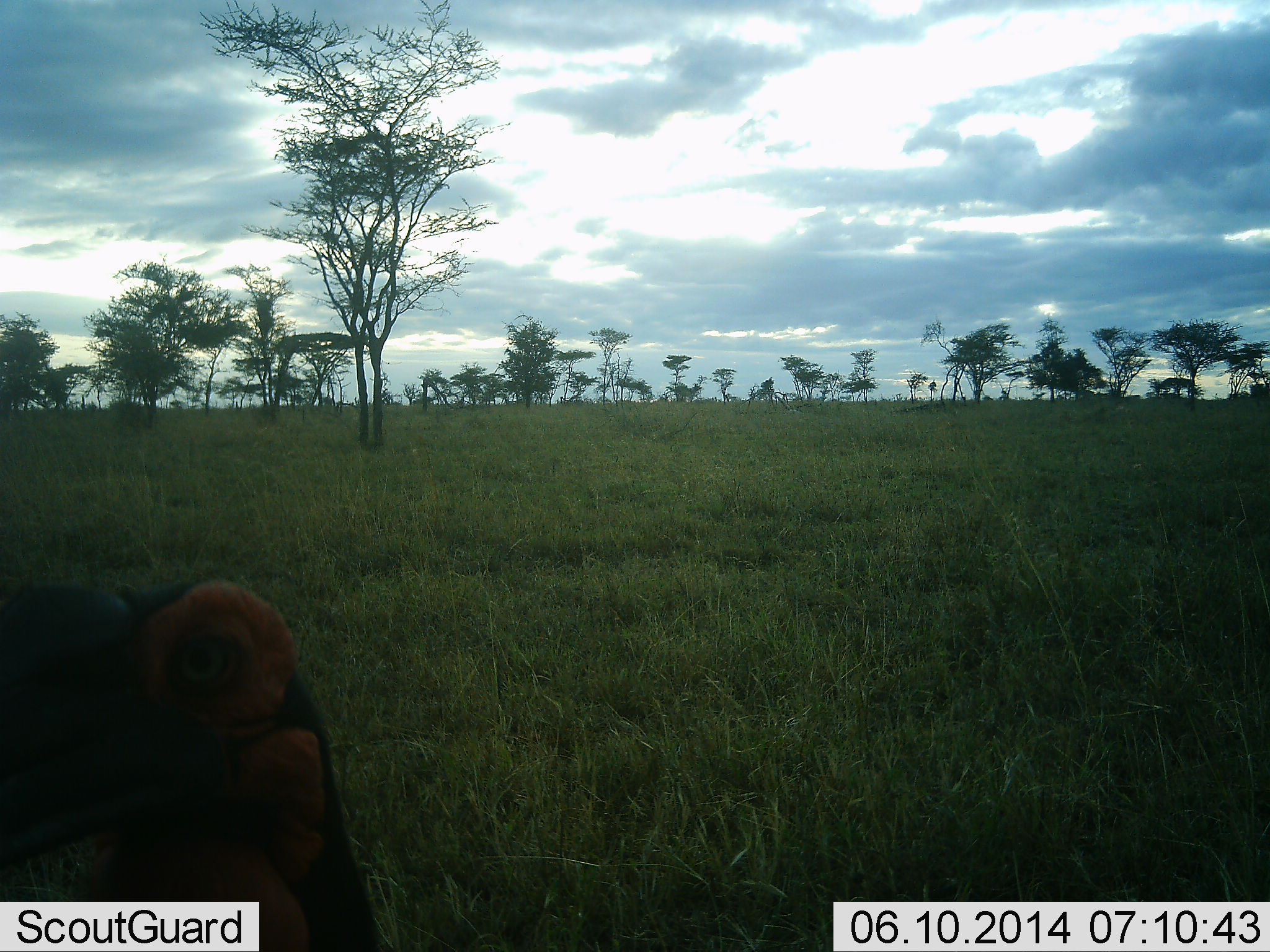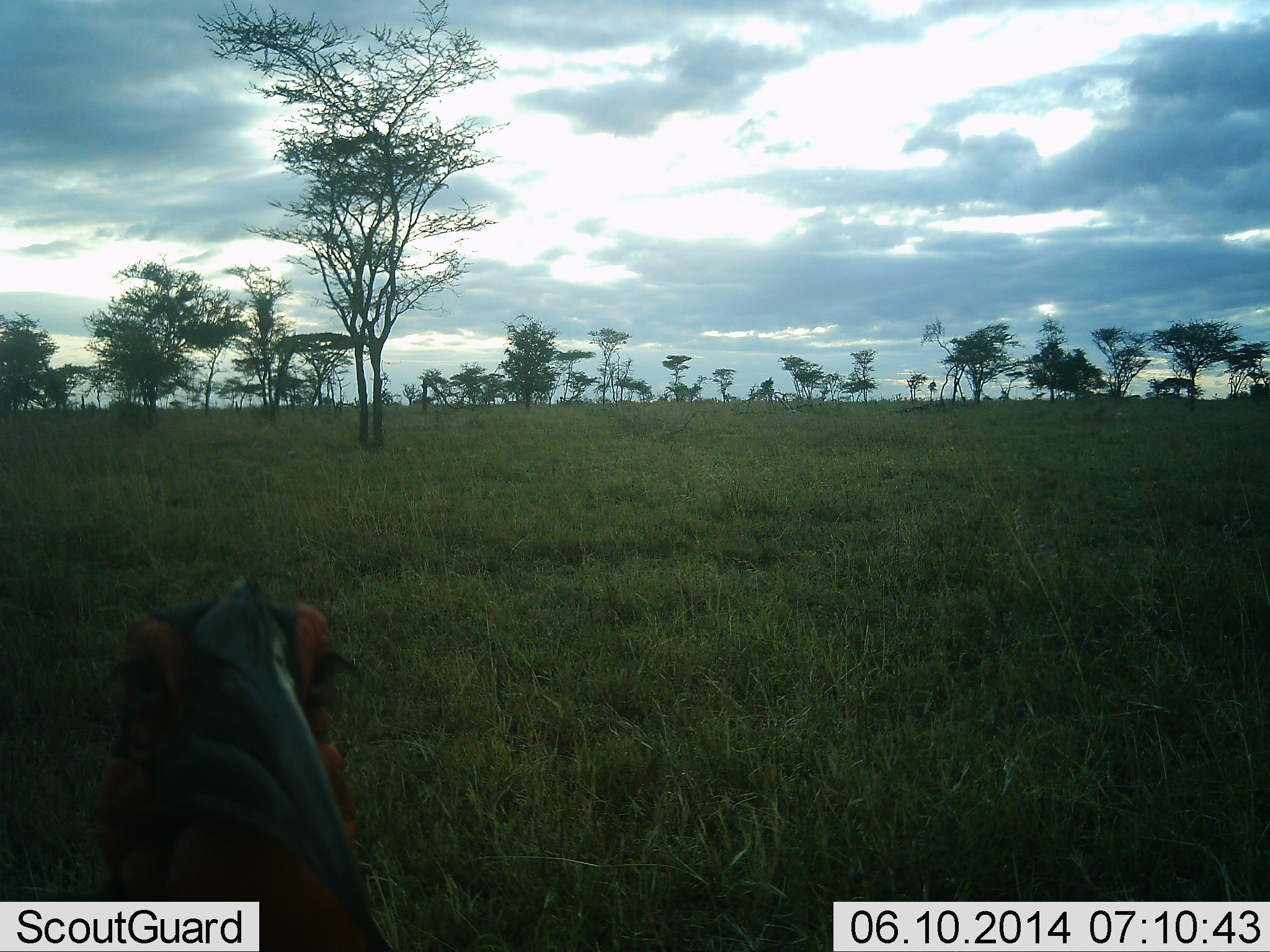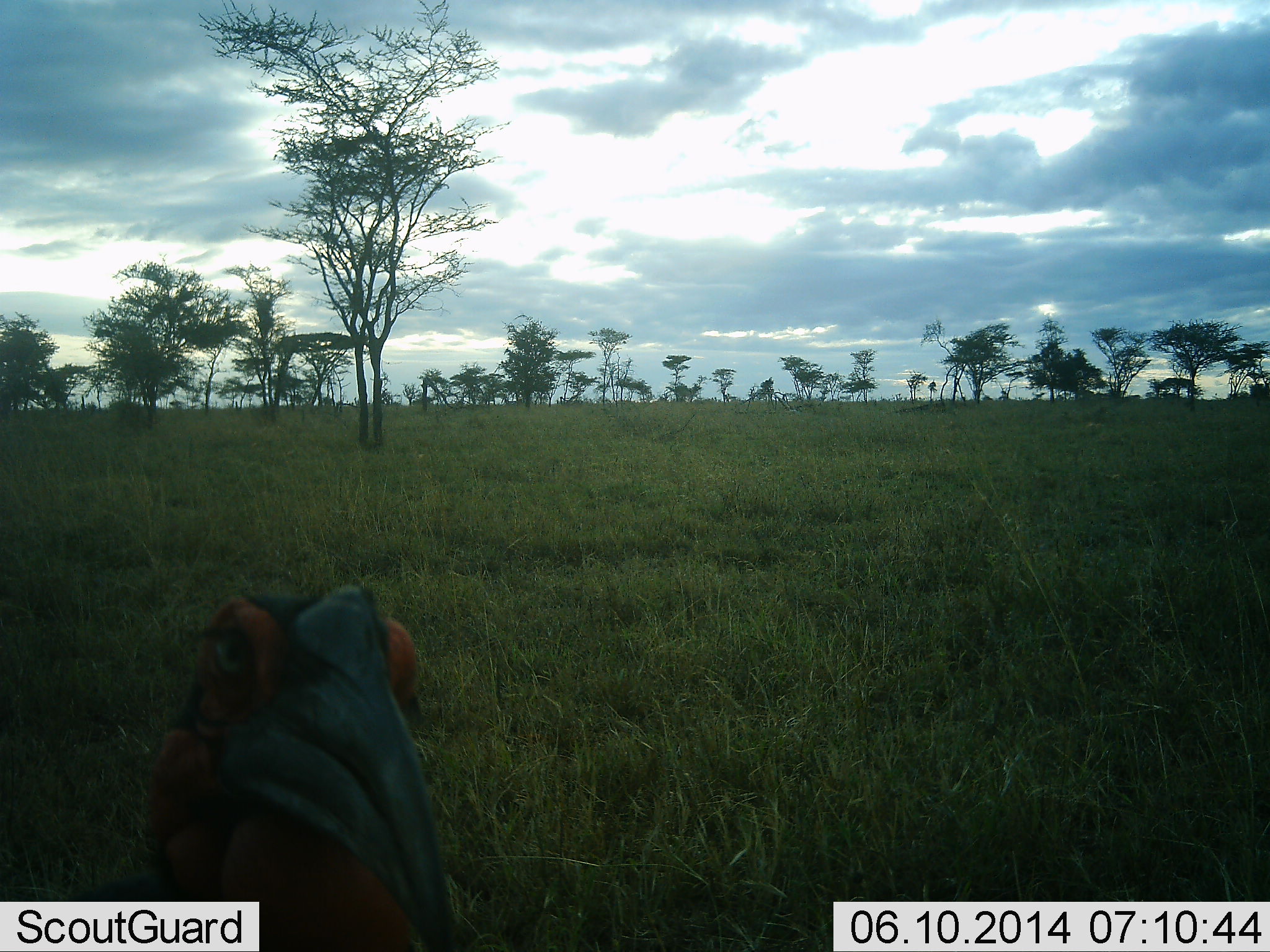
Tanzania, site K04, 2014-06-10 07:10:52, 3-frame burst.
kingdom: Animalia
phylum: Chordata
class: Aves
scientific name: Aves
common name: bird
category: otherbird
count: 1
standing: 80%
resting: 0%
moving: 10%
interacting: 10%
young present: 0%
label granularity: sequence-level